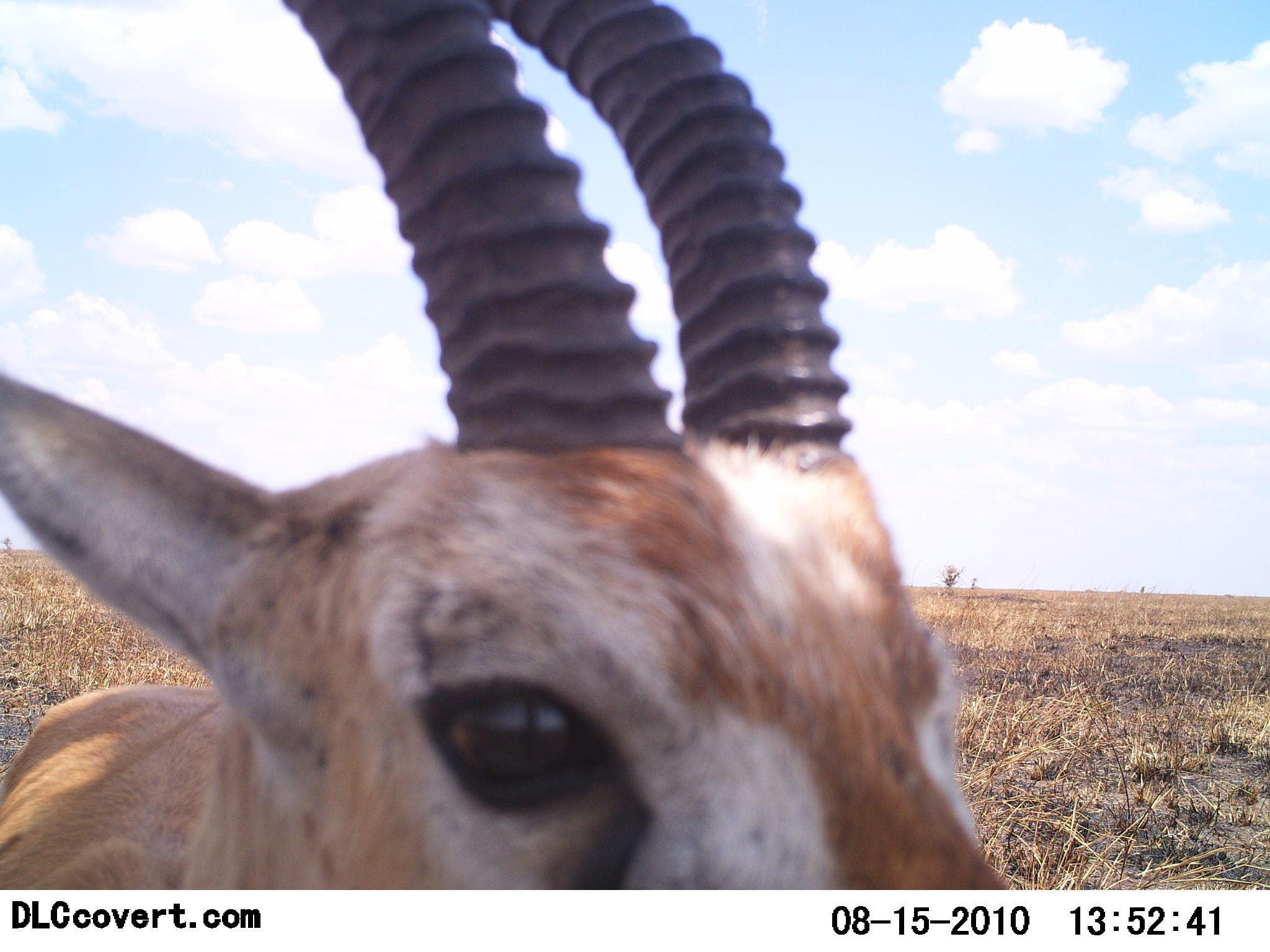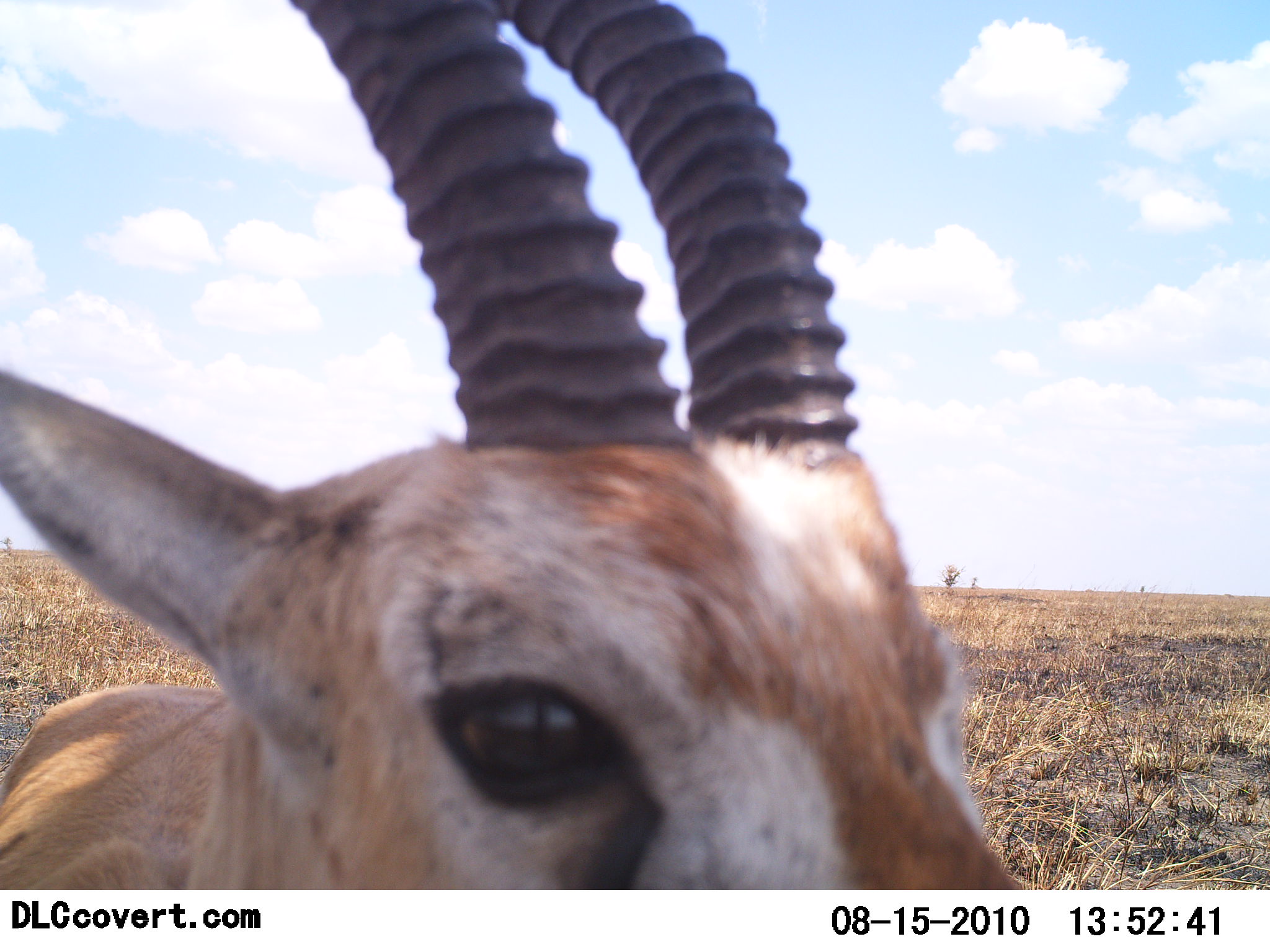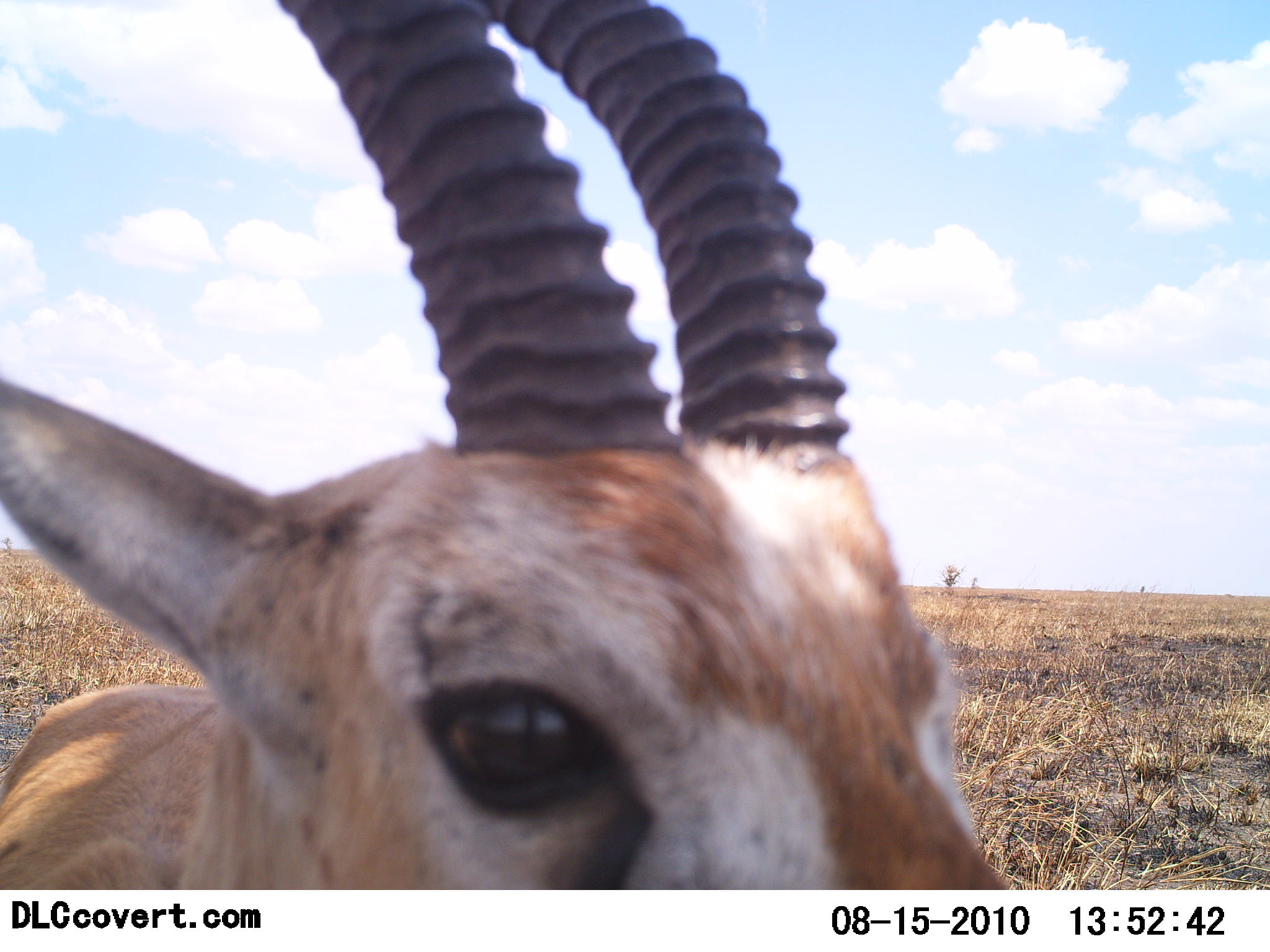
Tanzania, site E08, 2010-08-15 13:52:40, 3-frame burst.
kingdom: Animalia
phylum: Chordata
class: Mammalia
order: Artiodactyla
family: Bovidae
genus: Eudorcas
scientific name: Eudorcas thomsonii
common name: thomson's gazelle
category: gazellethomsons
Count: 1.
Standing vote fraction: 80%.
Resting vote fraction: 0%.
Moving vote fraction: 0%.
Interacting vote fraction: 20%.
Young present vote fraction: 0%.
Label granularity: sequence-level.